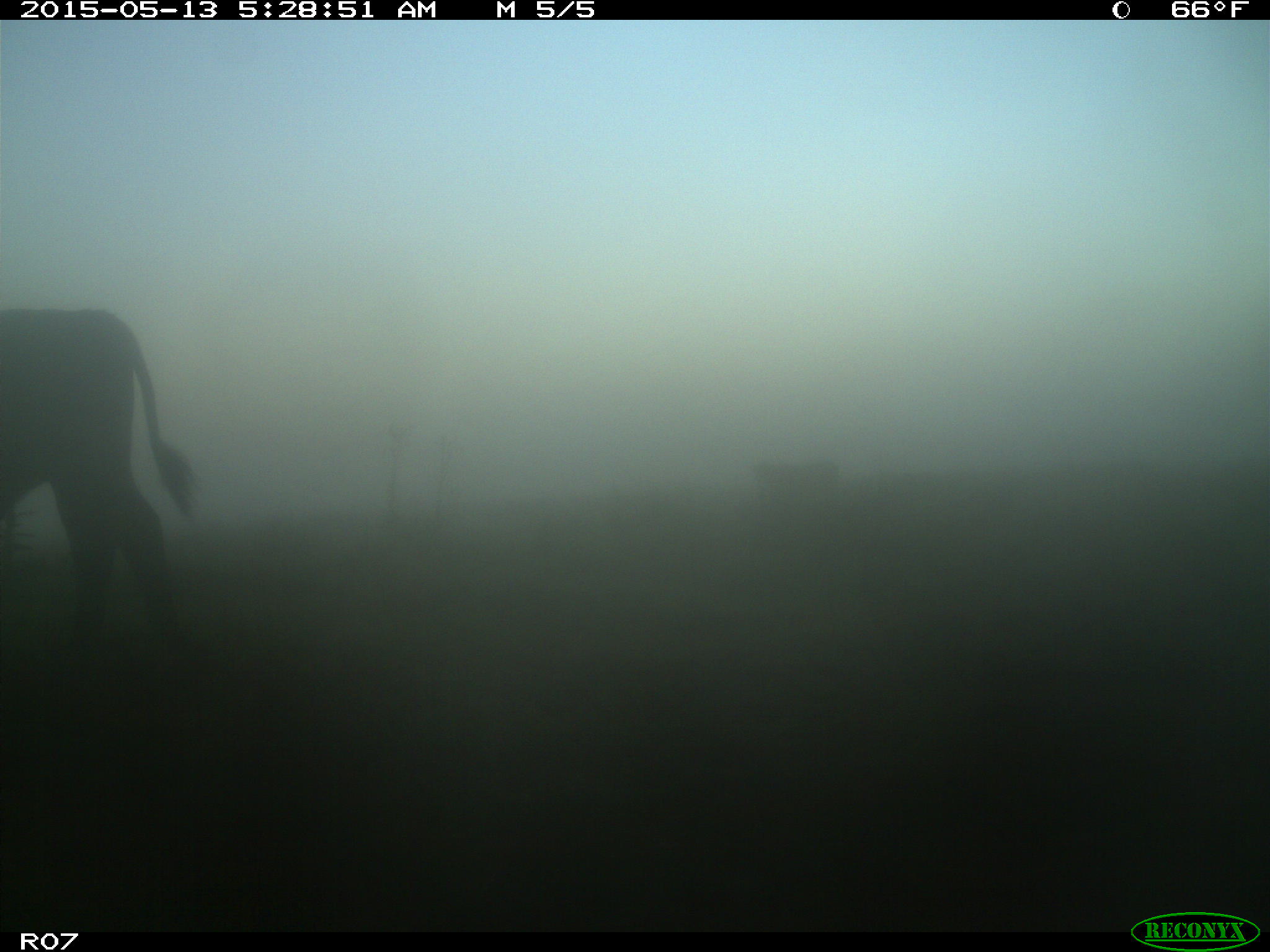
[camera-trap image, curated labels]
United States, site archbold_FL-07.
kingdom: Animalia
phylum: Chordata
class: Mammalia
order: Artiodactyla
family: Bovidae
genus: Bos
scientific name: Bos taurus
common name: domestic cow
Bos taurus (domestic cow).